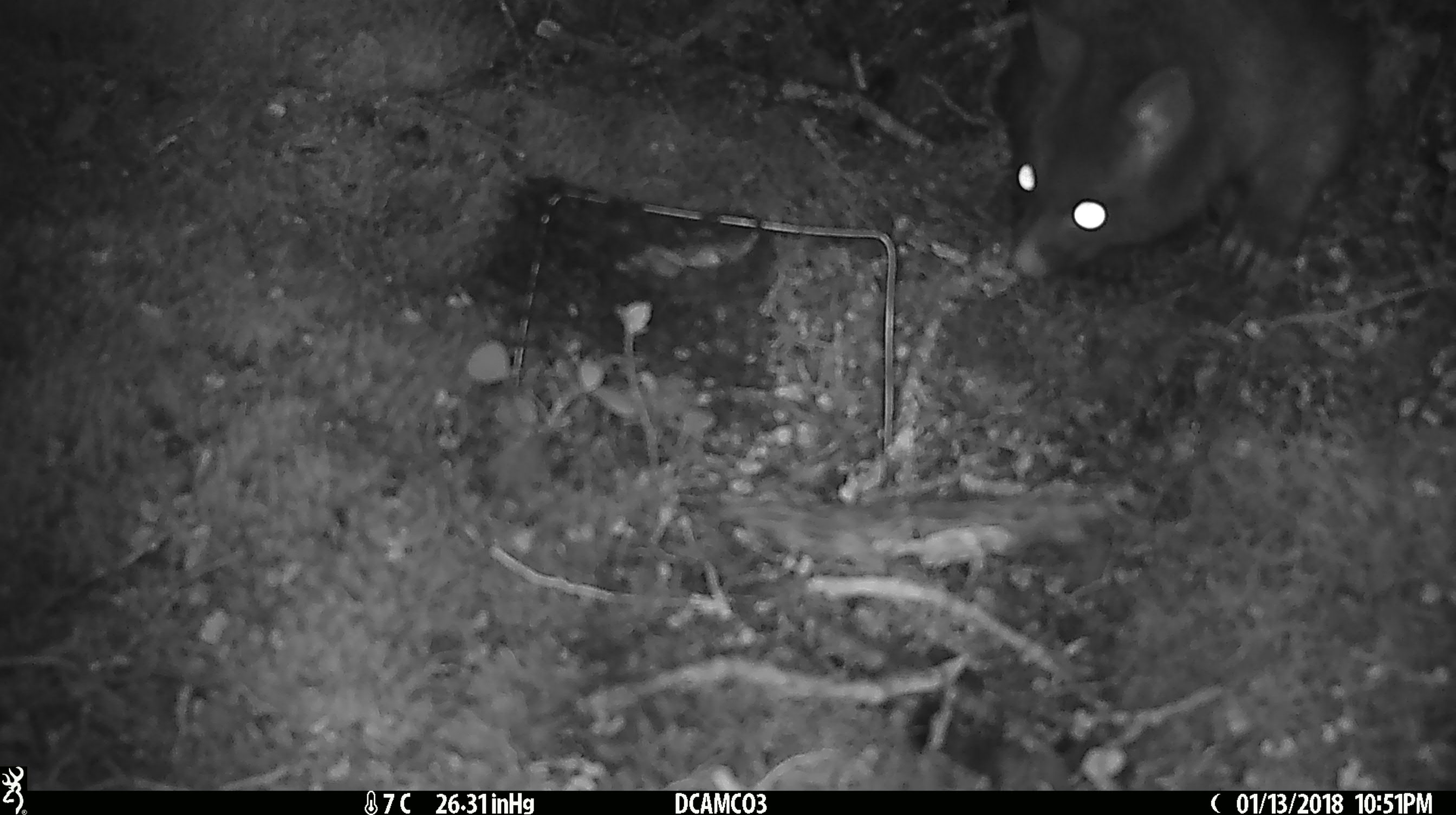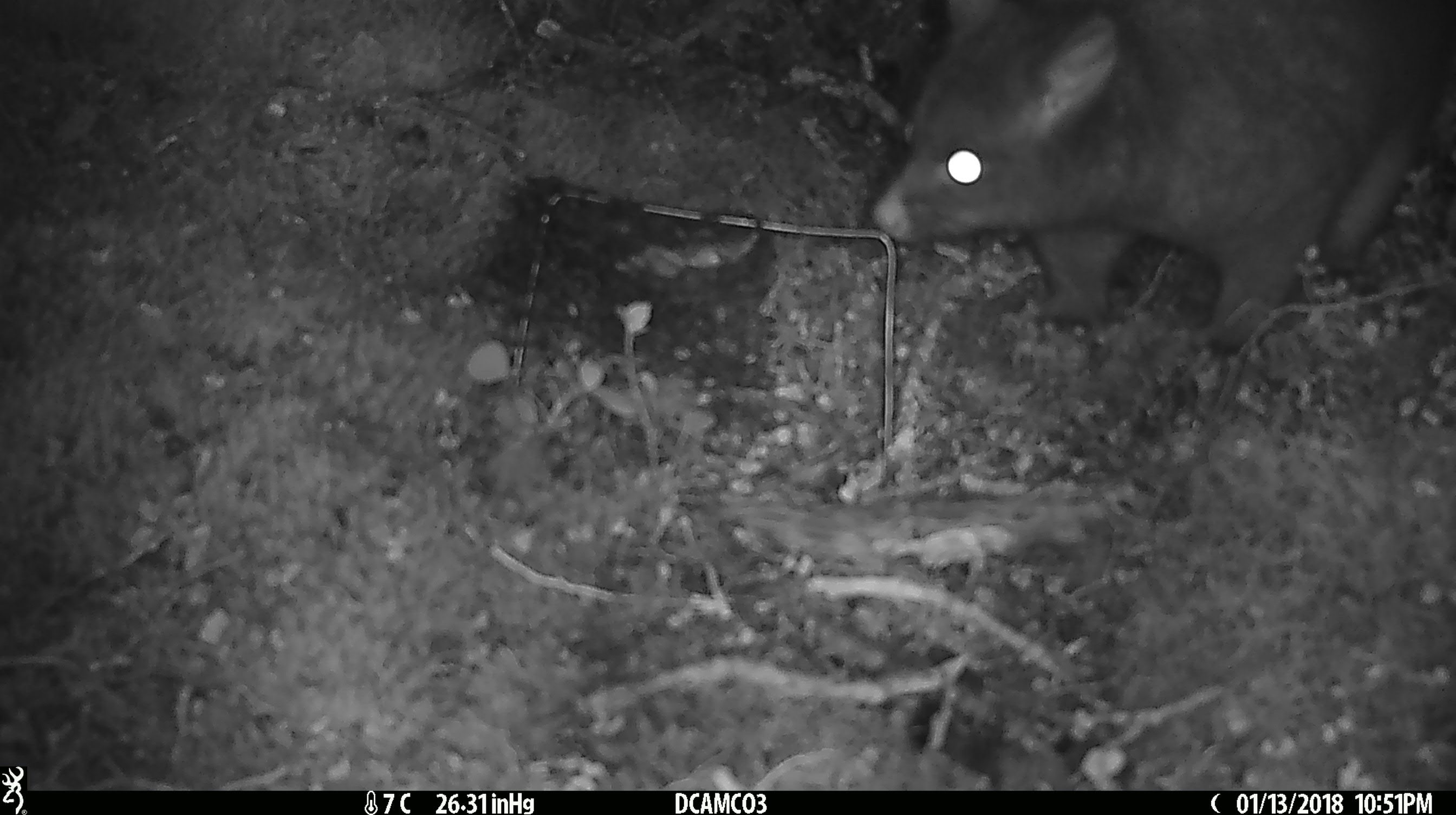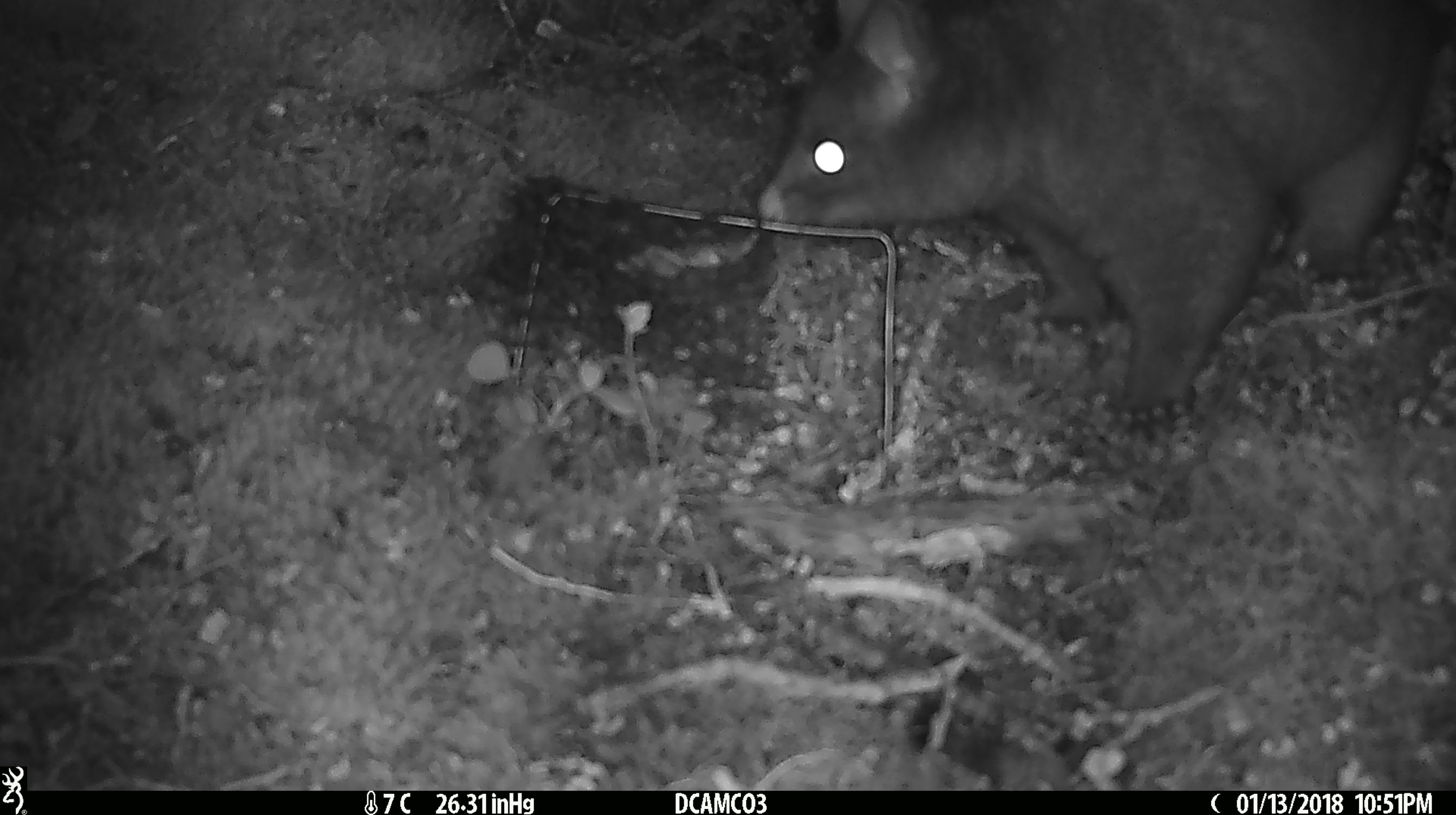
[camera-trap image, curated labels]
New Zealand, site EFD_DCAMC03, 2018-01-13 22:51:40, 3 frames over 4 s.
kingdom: Animalia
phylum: Chordata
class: Mammalia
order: Diprotodontia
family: Phalangeridae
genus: Trichosurus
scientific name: Trichosurus vulpecula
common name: common brushtail possum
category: possum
Possum (common brushtail possum) (Trichosurus vulpecula).